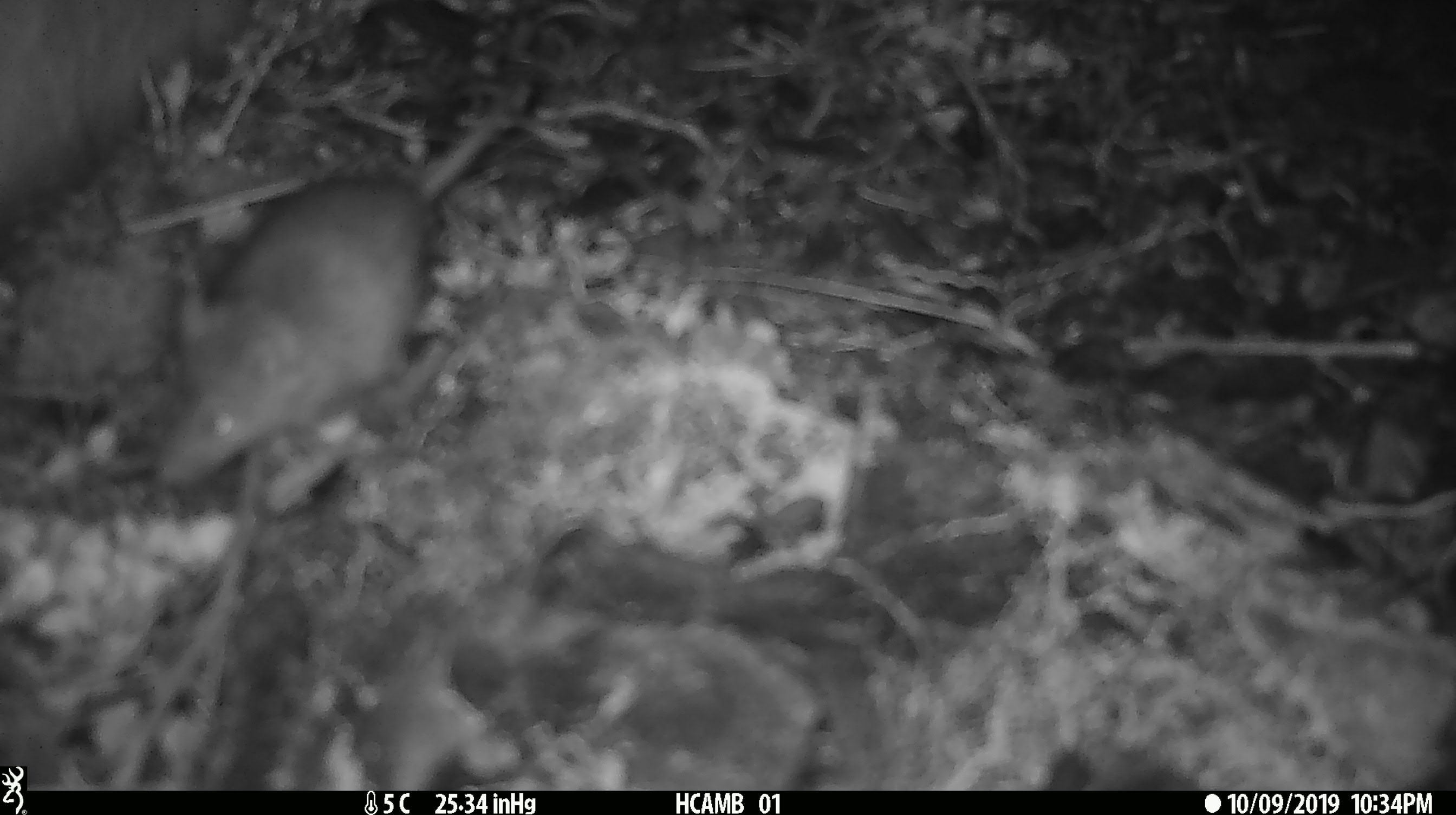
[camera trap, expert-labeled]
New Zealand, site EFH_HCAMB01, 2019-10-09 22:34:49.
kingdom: Animalia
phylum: Chordata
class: Mammalia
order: Rodentia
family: Muridae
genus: Mus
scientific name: Mus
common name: mouse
Mouse (Mus).